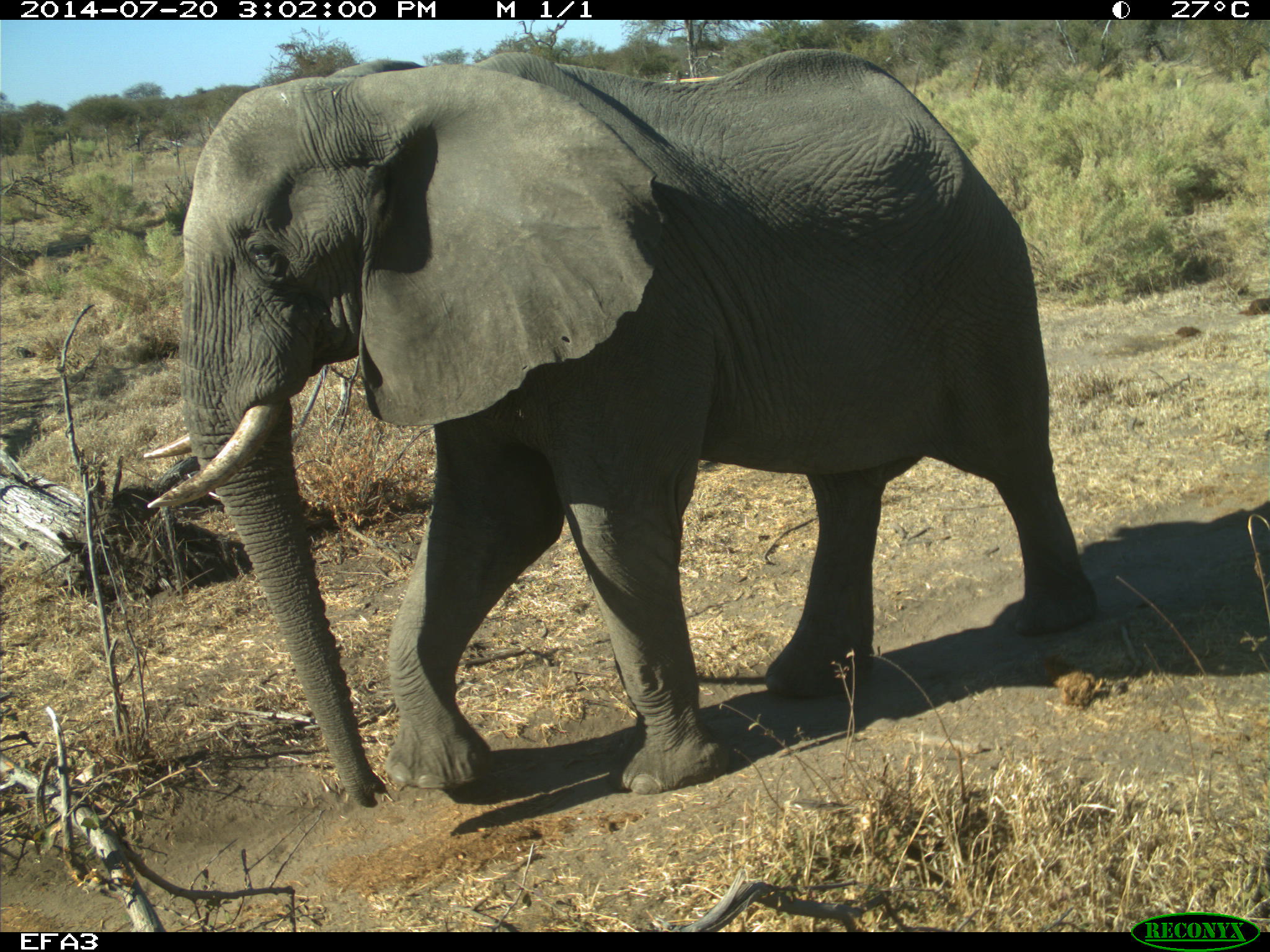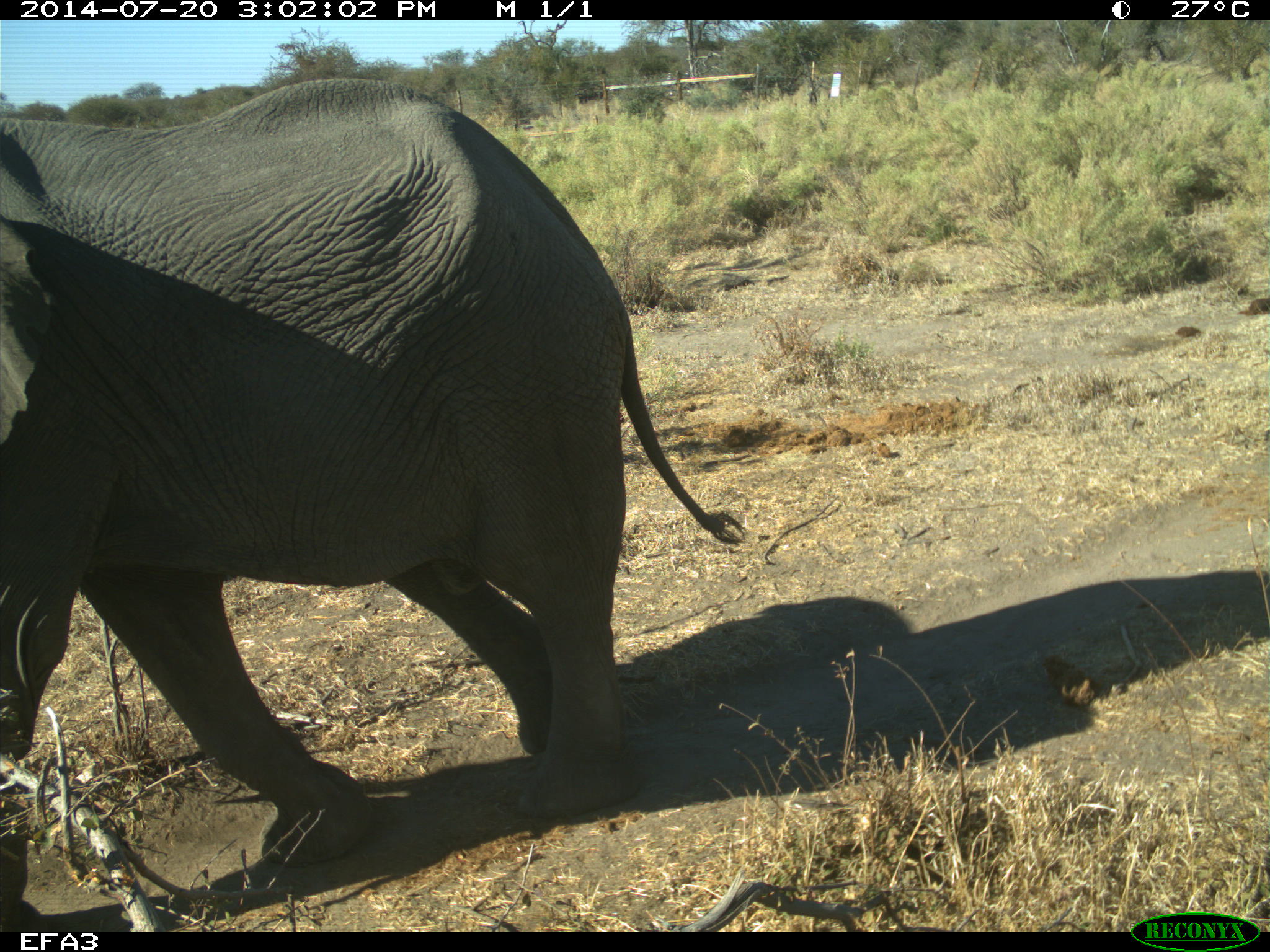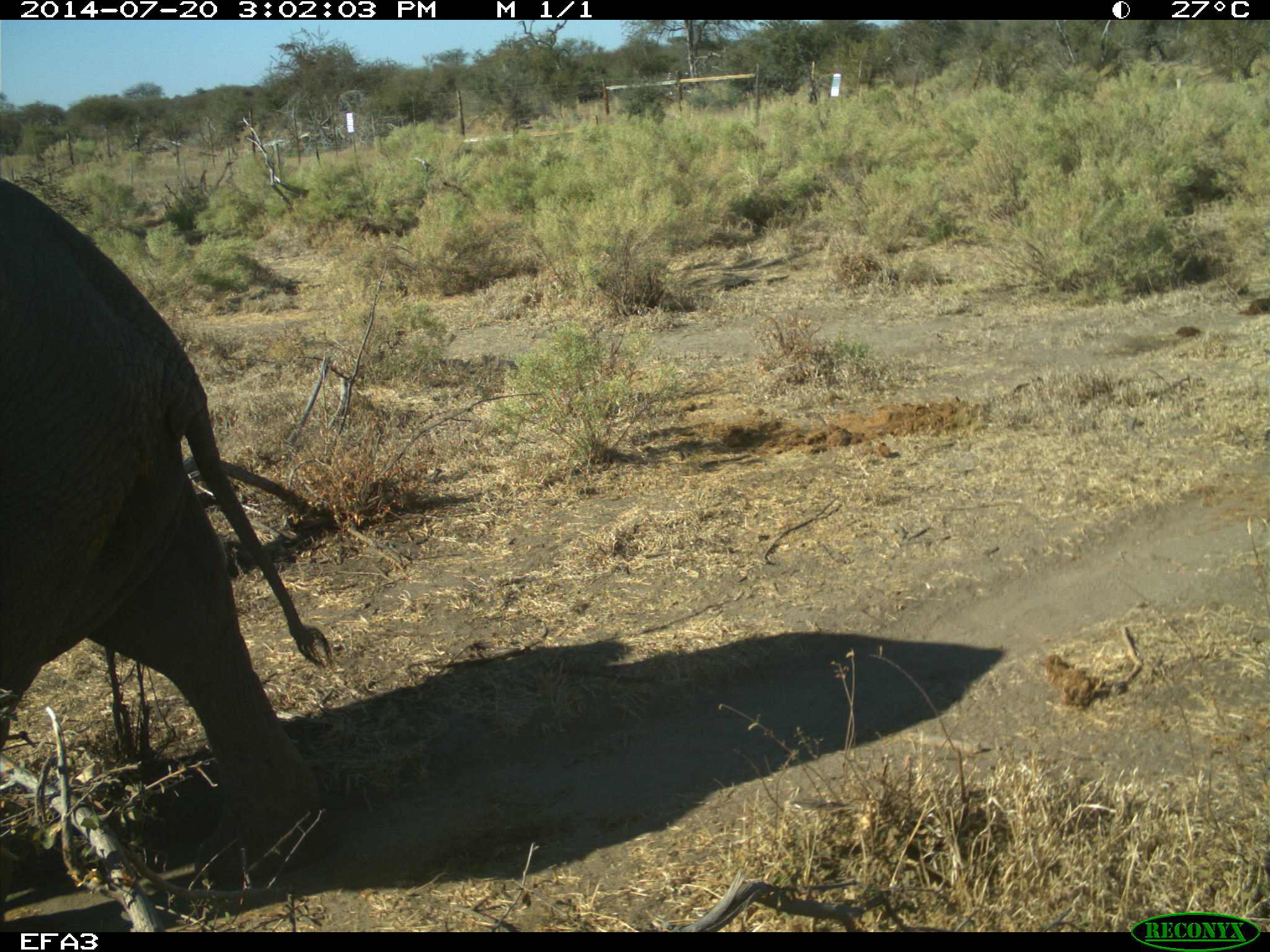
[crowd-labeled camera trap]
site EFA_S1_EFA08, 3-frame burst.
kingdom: Animalia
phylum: Chordata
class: Mammalia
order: Proboscidea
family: Elephantidae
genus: Loxodonta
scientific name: Loxodonta africana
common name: african bush elephant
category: elephant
Elephant (african bush elephant) (Loxodonta africana), count 1. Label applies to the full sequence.